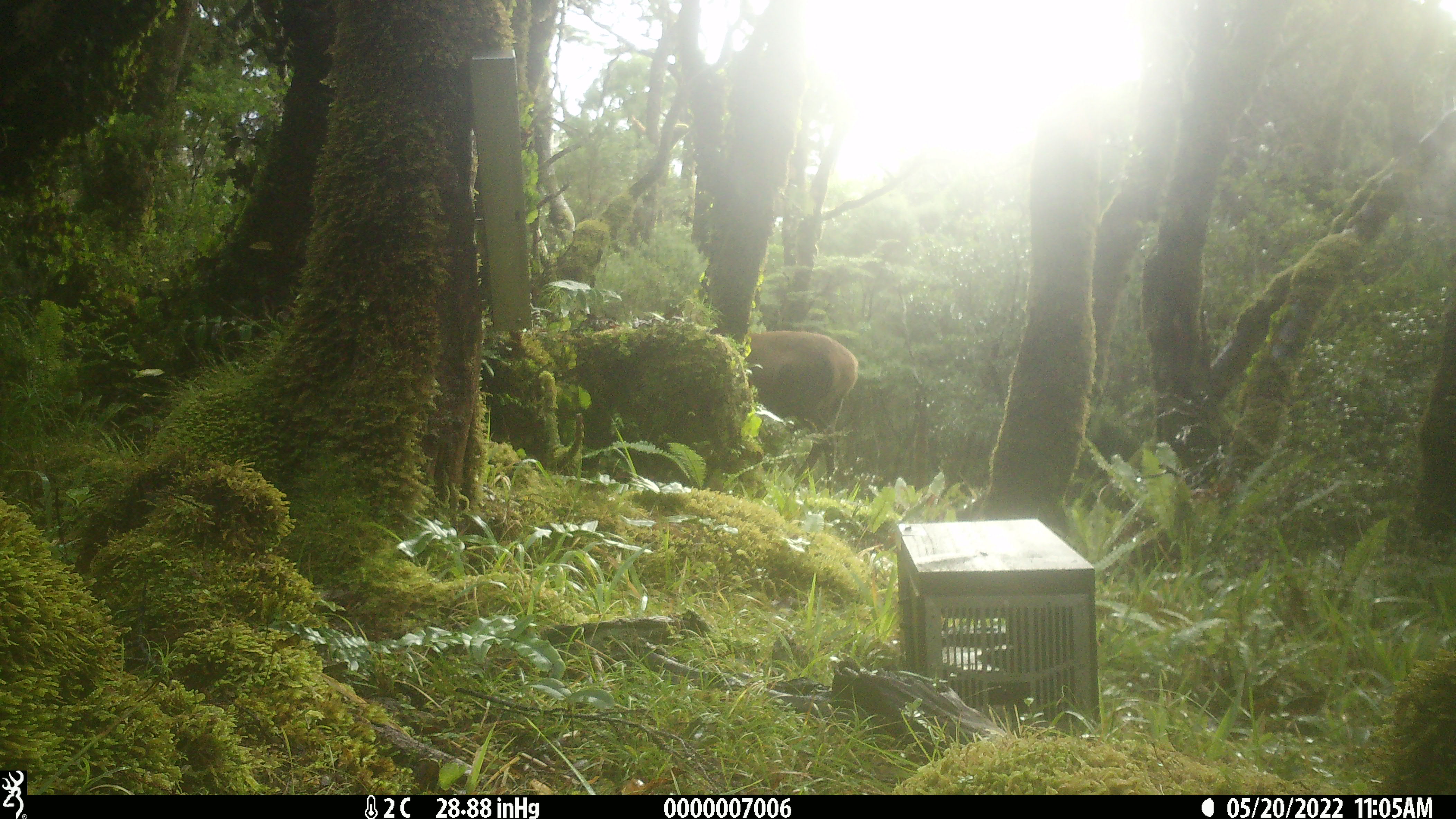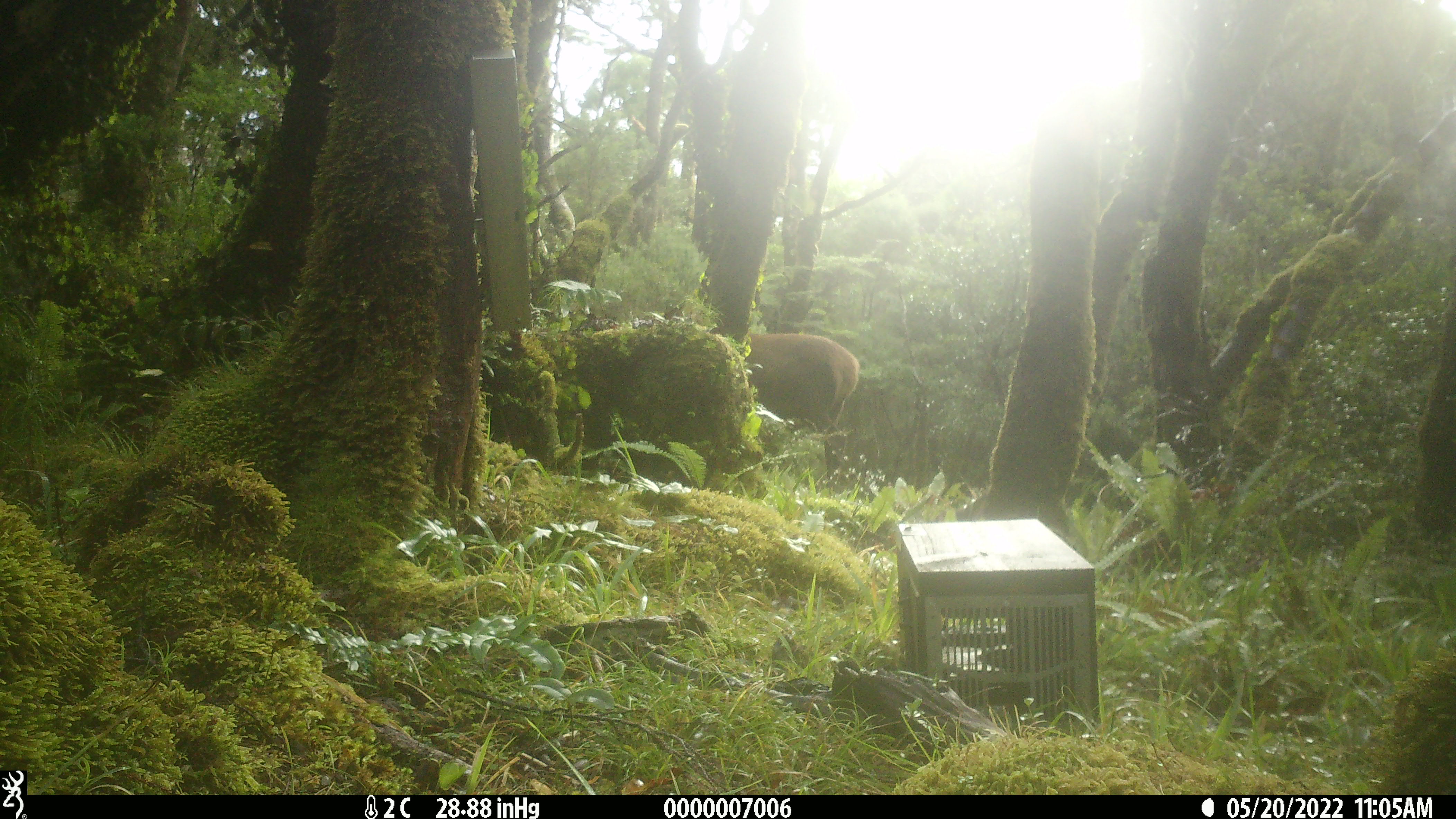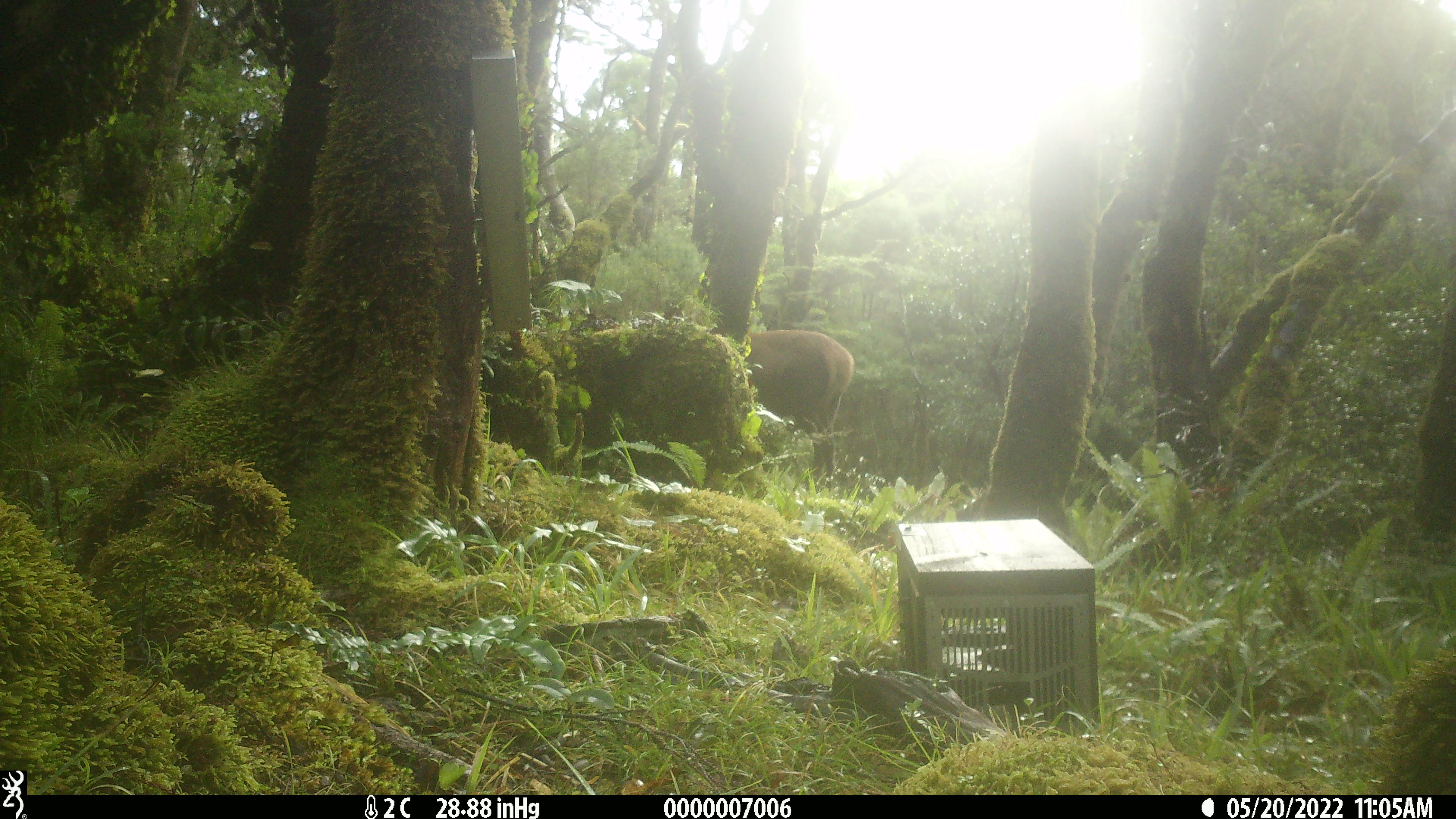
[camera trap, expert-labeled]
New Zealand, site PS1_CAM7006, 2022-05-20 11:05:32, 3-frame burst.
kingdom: Animalia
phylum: Chordata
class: Mammalia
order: Artiodactyla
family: Cervidae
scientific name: Cervidae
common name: deer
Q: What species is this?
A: Deer (Cervidae).